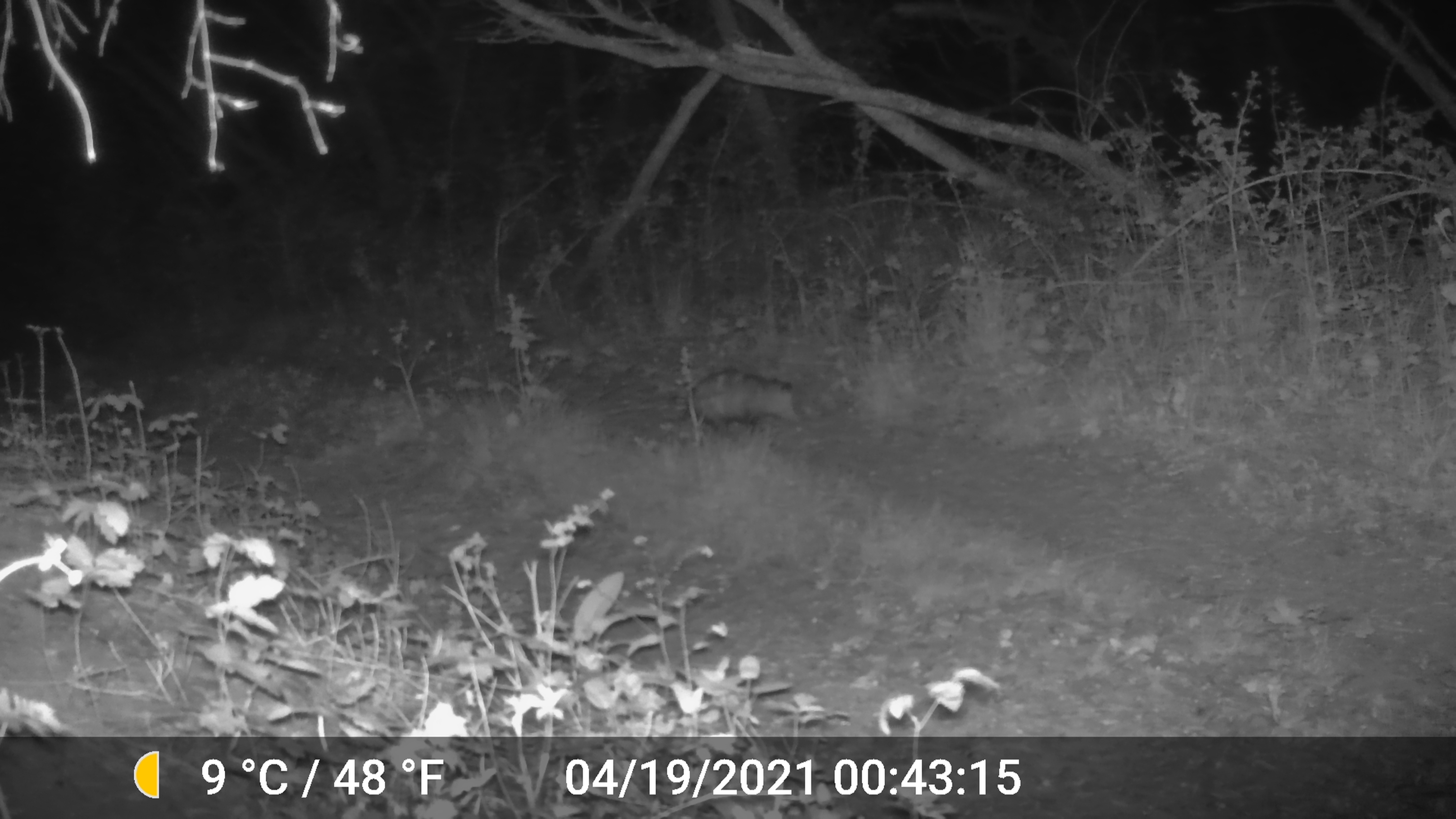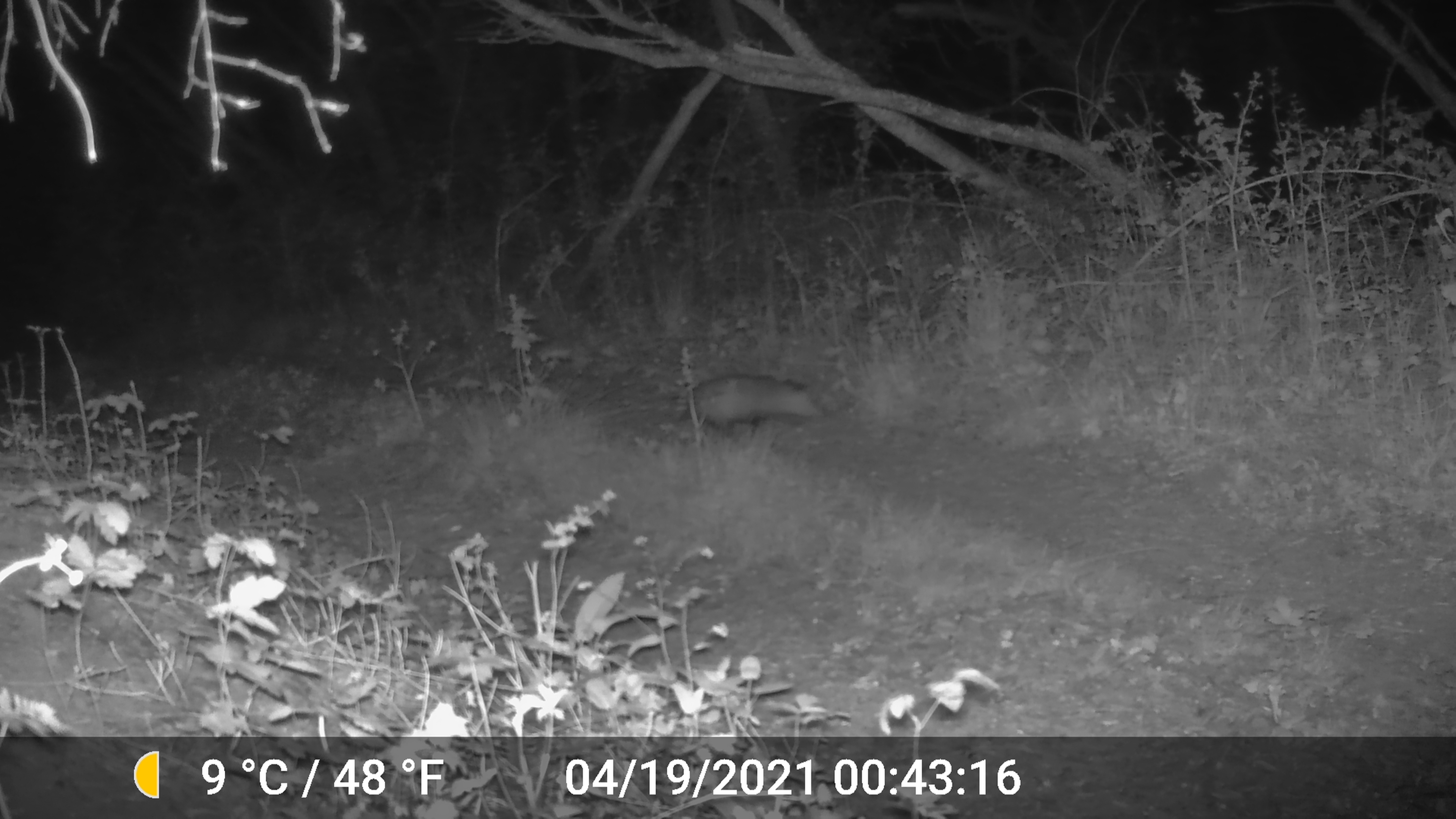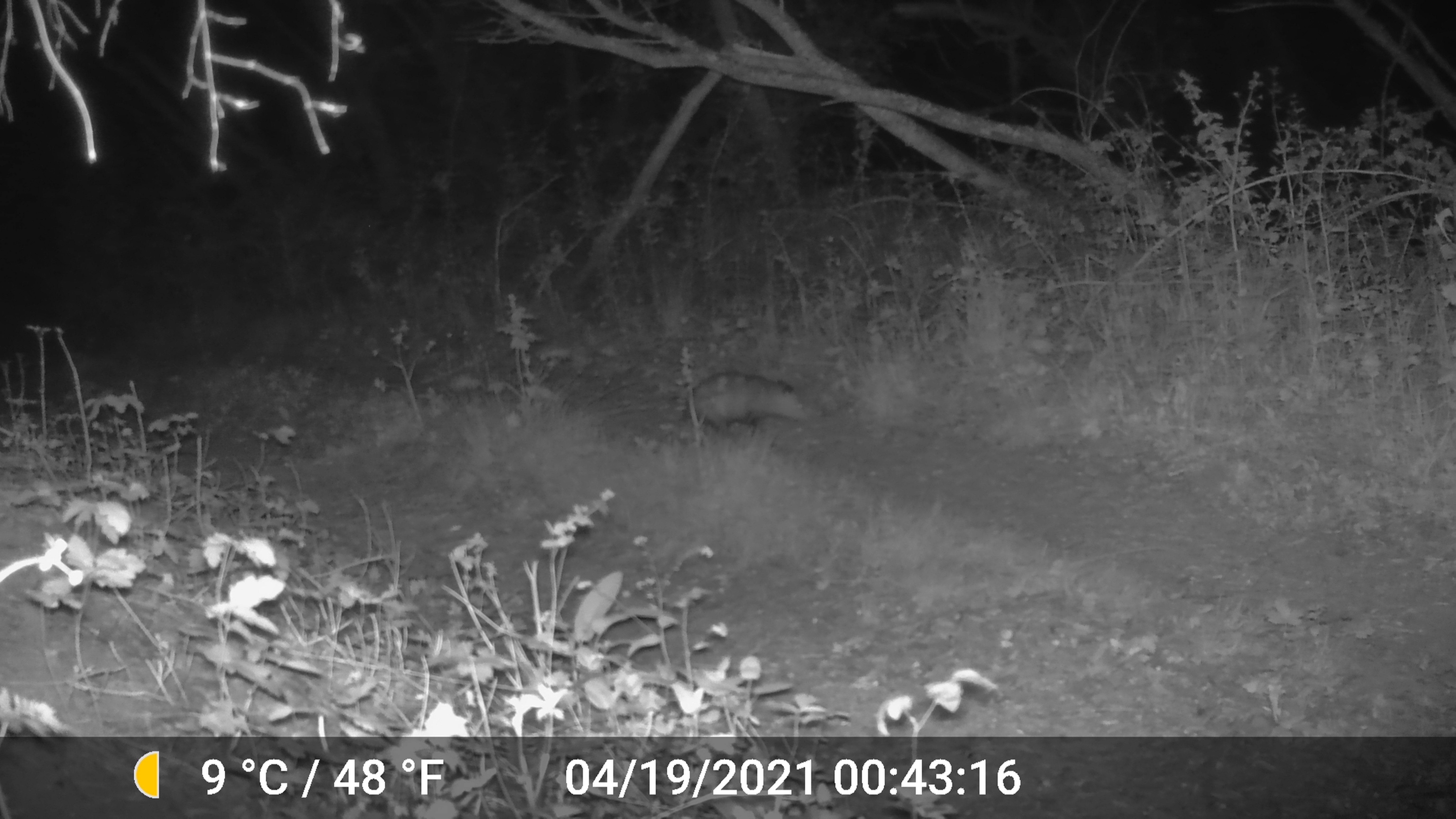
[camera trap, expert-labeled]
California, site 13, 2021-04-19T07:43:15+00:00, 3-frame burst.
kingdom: Animalia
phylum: Chordata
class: Mammalia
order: Didelphimorphia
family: Didelphidae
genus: Didelphis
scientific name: Didelphis virginiana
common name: virginia opossum